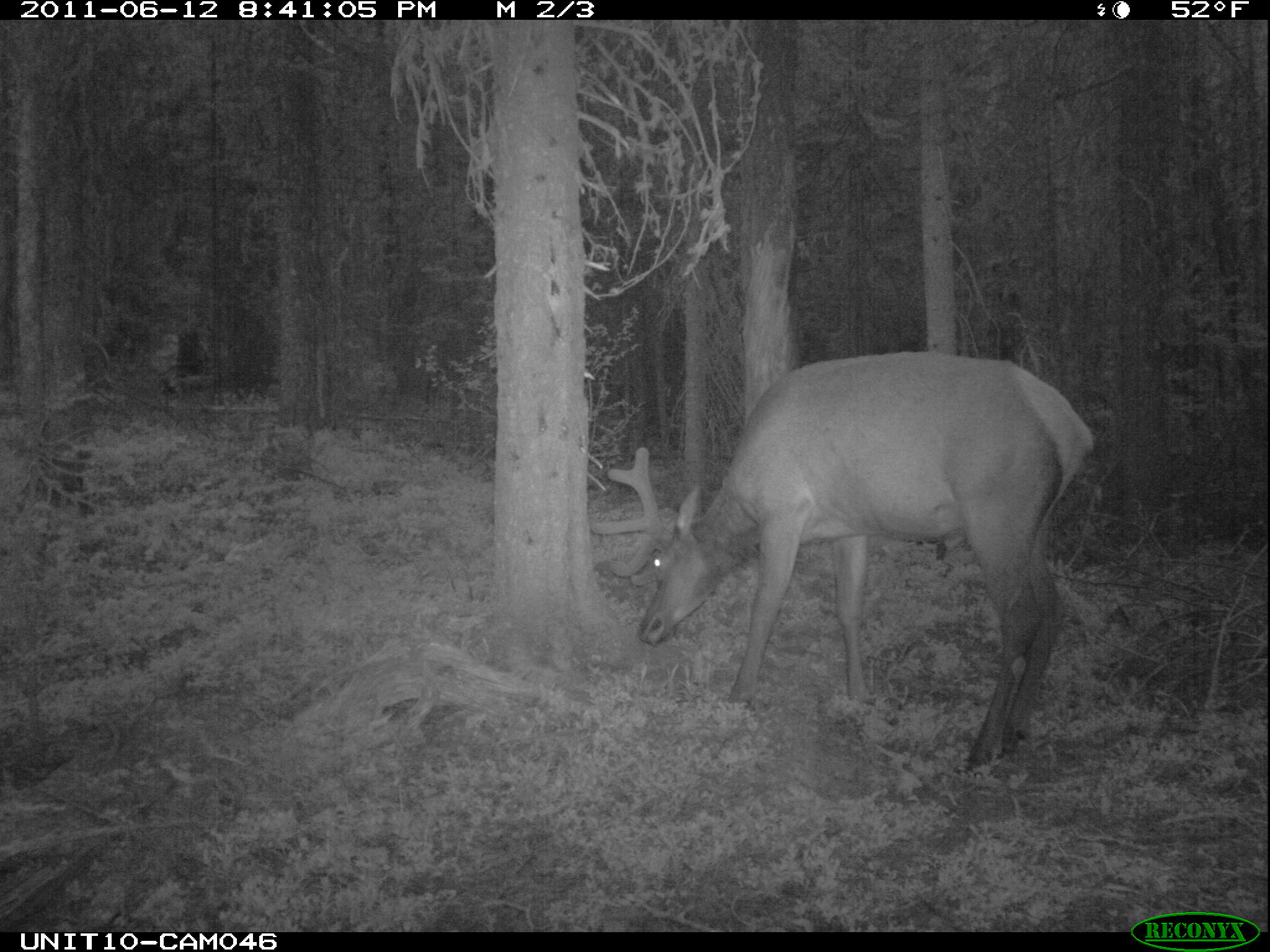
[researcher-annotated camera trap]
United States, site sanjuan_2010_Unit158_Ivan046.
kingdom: Animalia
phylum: Chordata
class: Mammalia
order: Artiodactyla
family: Cervidae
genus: Cervus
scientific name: Cervus elaphus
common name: red deer